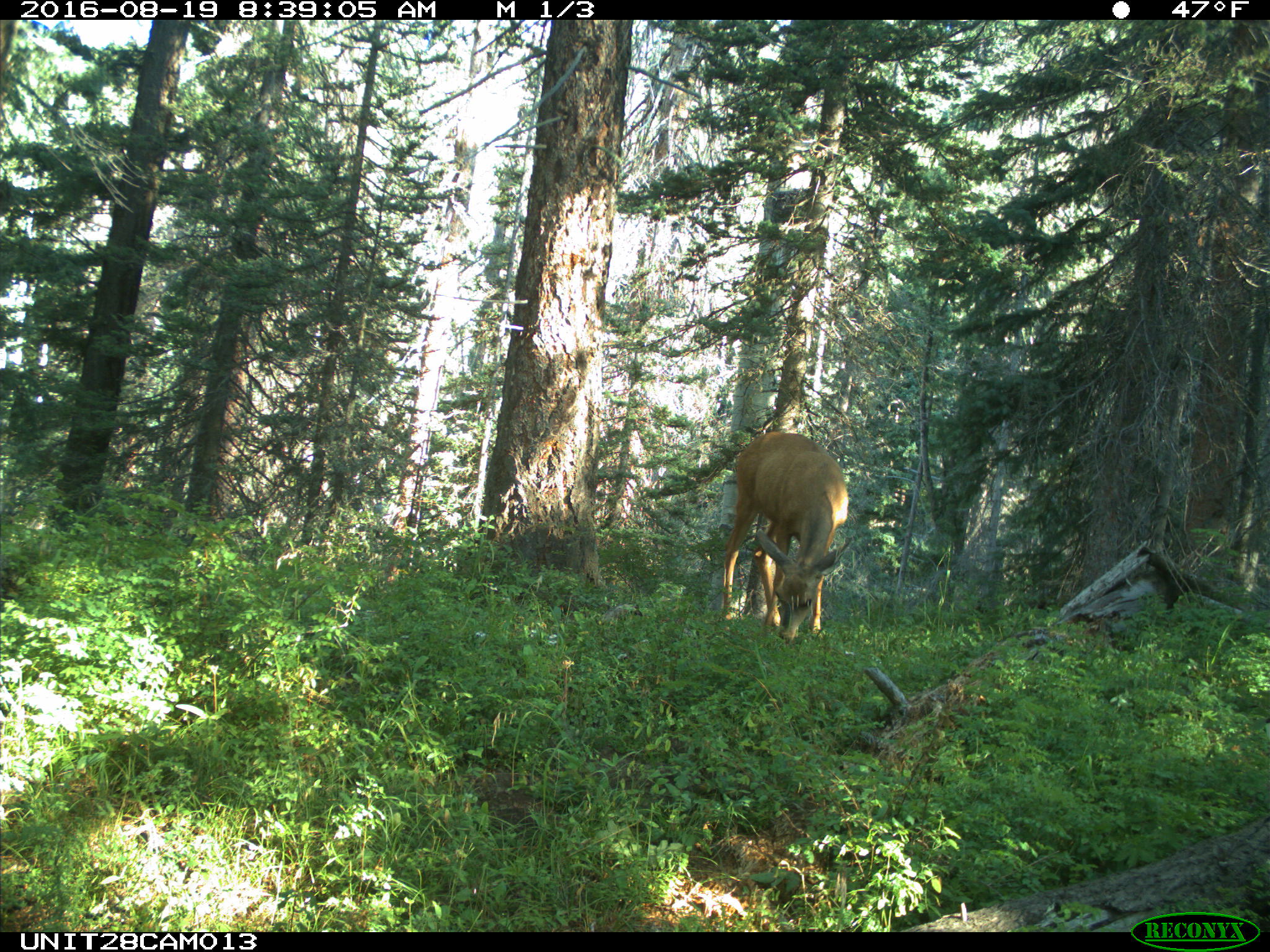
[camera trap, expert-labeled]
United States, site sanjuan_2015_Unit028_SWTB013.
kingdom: Animalia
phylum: Chordata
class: Mammalia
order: Artiodactyla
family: Cervidae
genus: Odocoileus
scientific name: Odocoileus hemionus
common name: mule deer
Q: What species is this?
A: Odocoileus hemionus (mule deer).